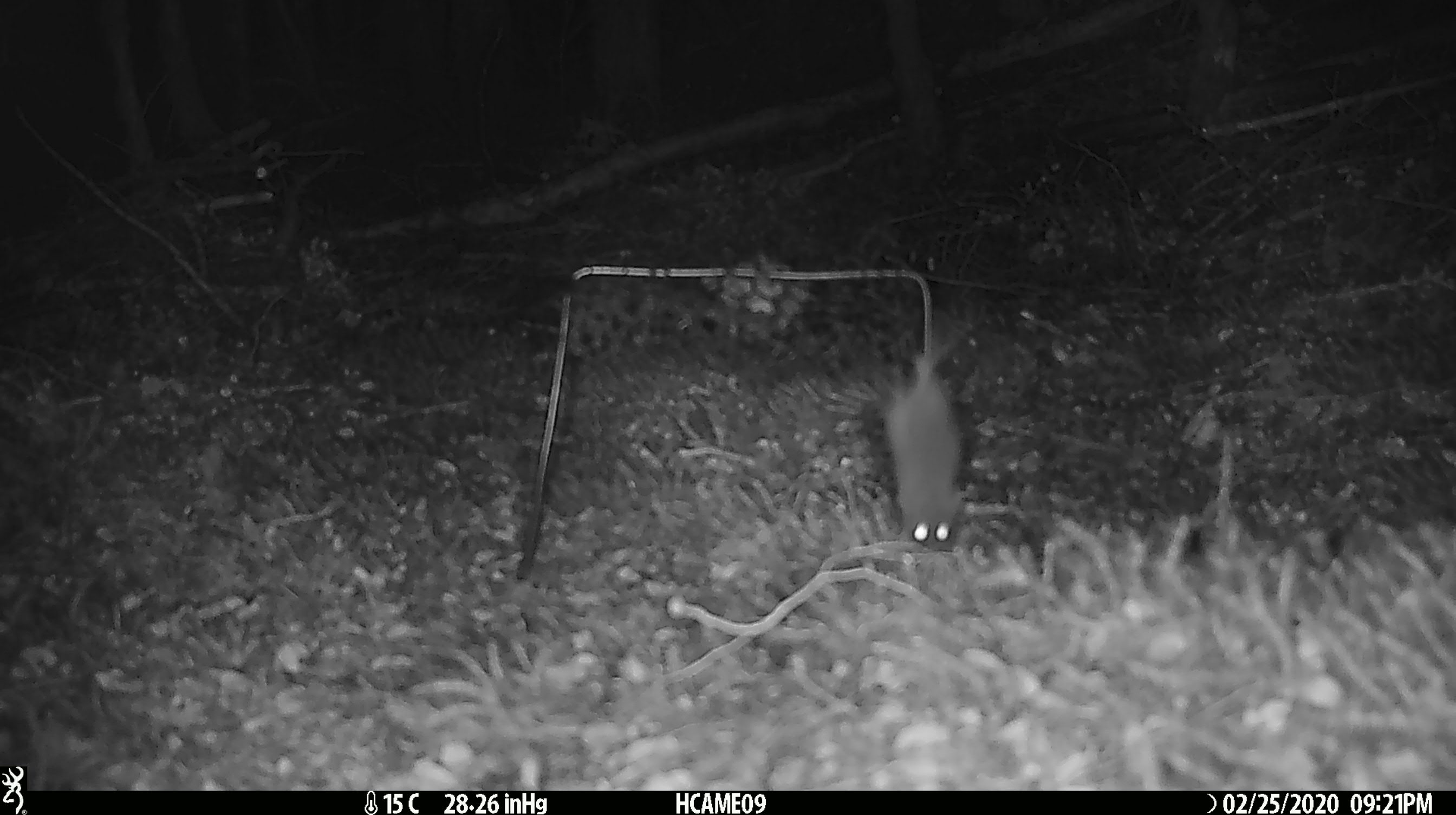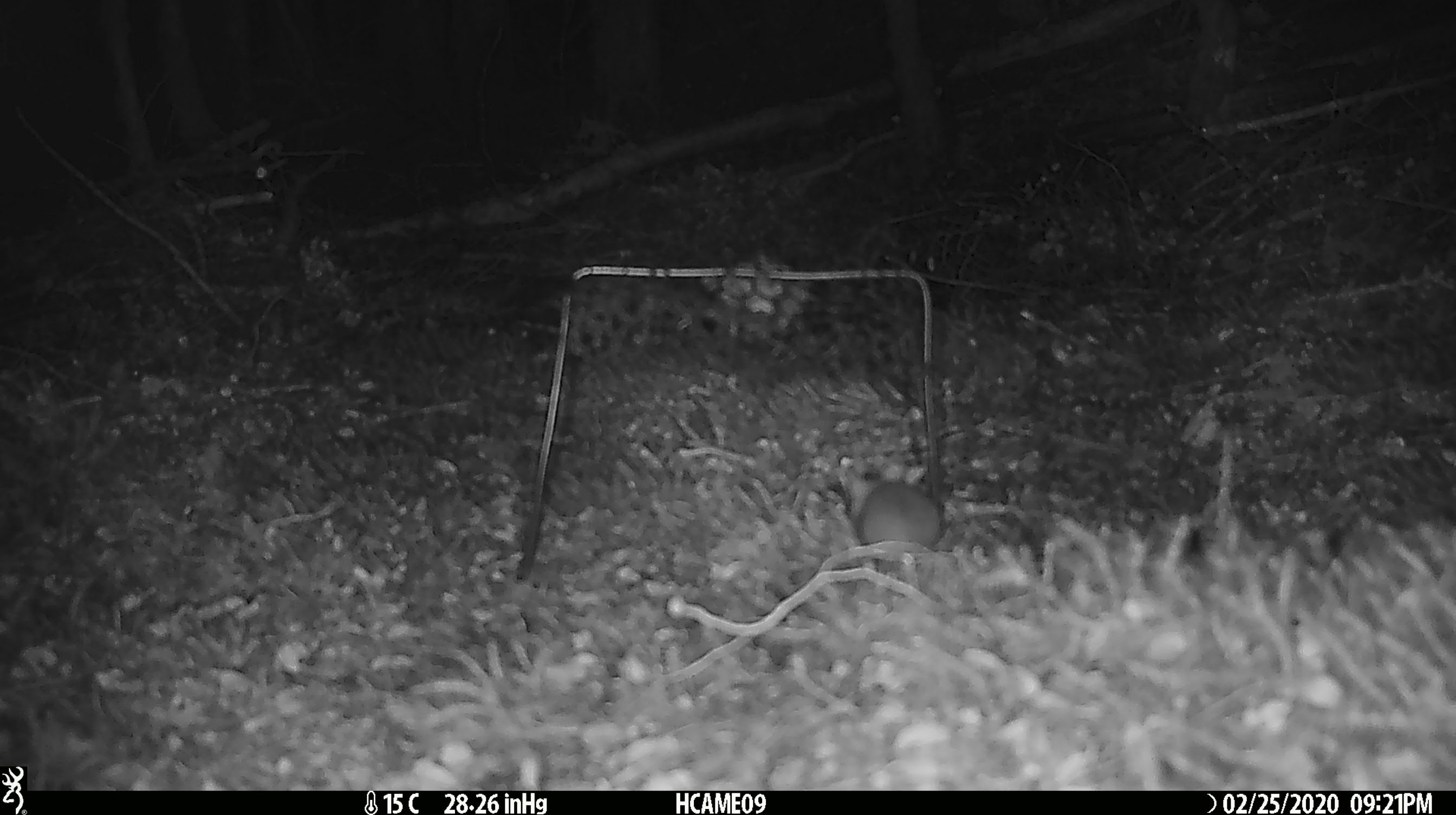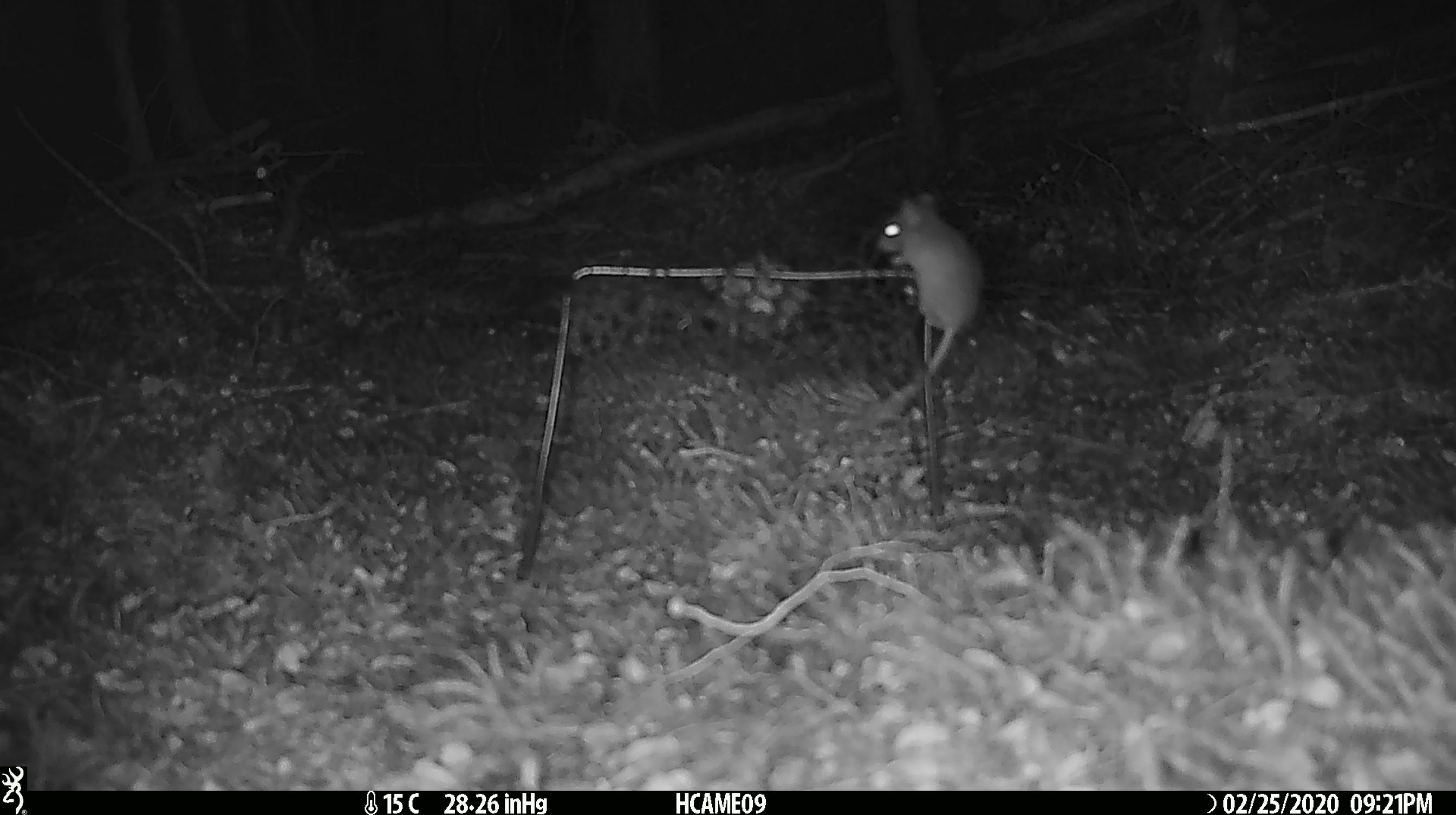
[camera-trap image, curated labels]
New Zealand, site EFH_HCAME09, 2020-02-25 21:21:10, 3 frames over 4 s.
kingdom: Animalia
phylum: Chordata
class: Mammalia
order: Rodentia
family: Muridae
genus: Mus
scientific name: Mus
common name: mouse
Mouse (Mus).